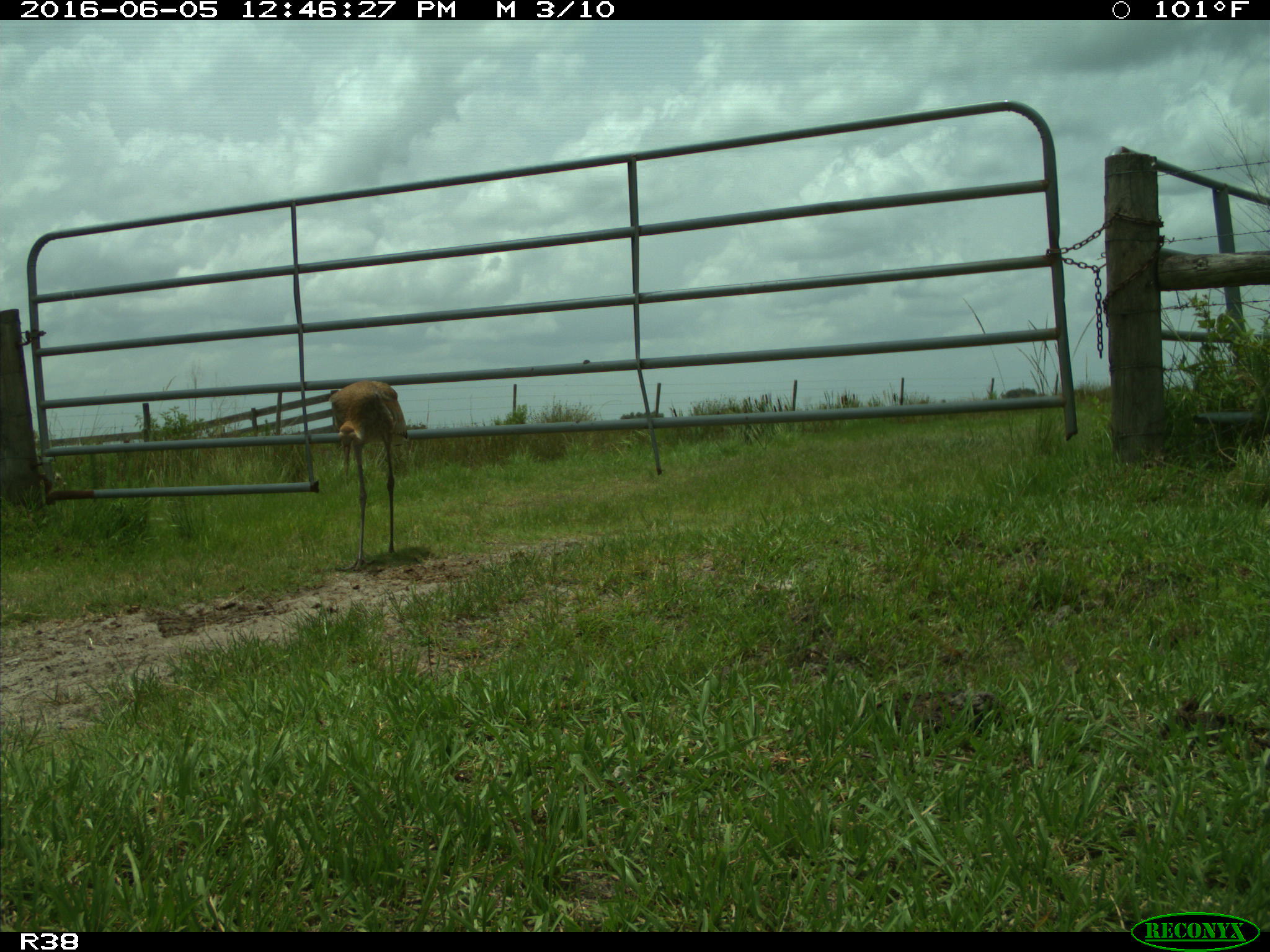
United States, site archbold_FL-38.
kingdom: Animalia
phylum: Chordata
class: Aves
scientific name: Aves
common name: birds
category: unidentified bird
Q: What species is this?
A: Unidentified bird (birds) (Aves).